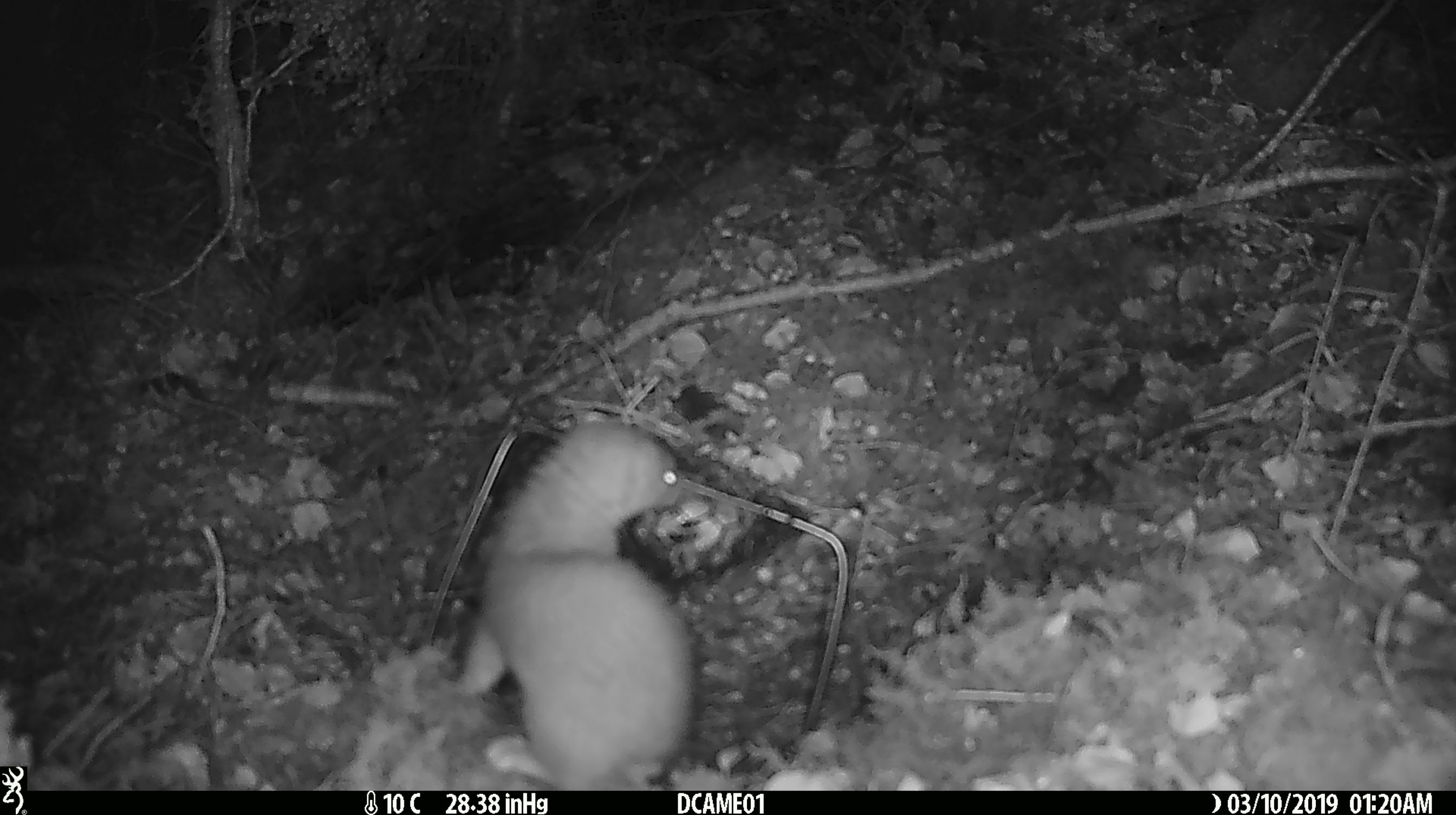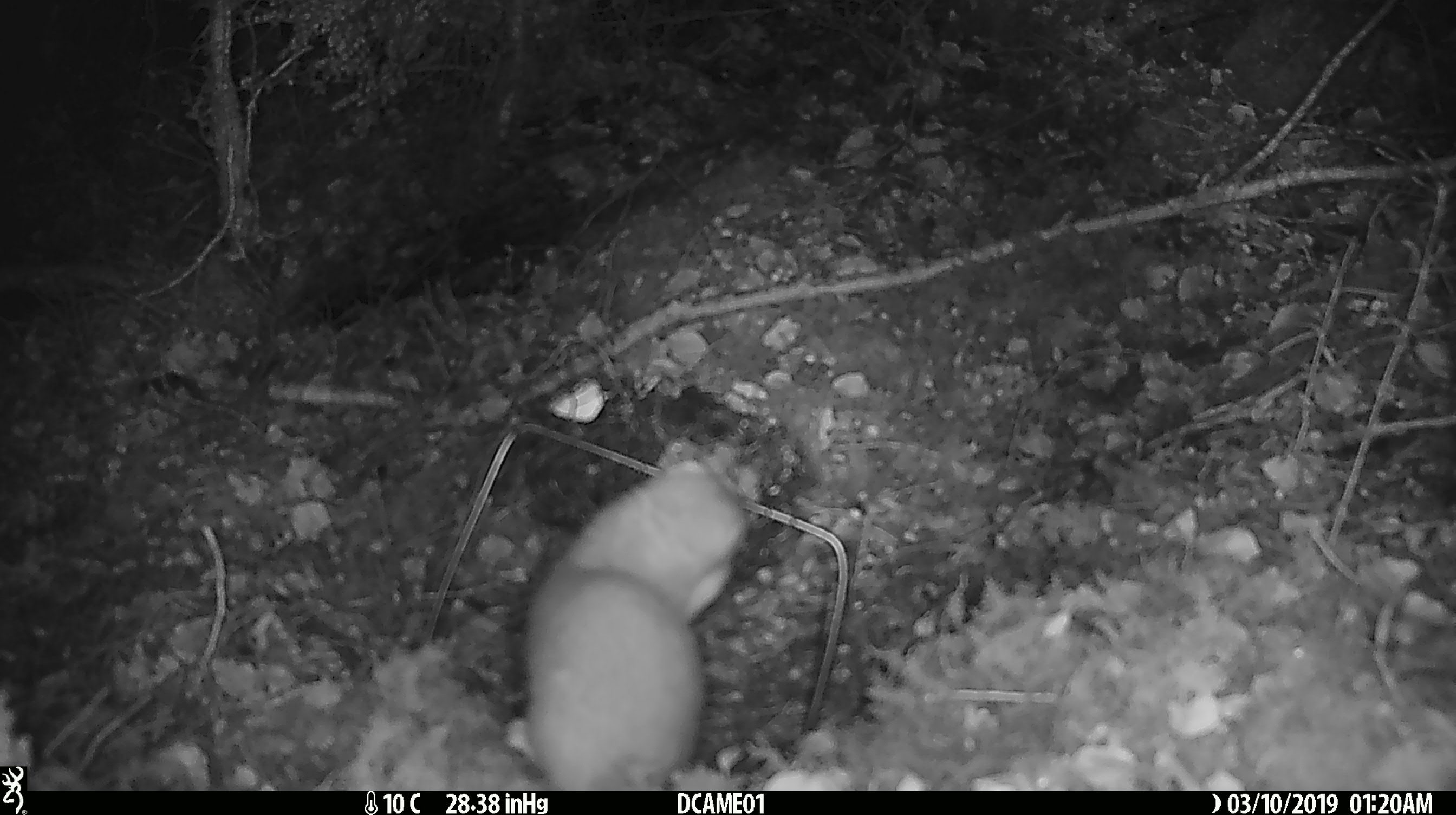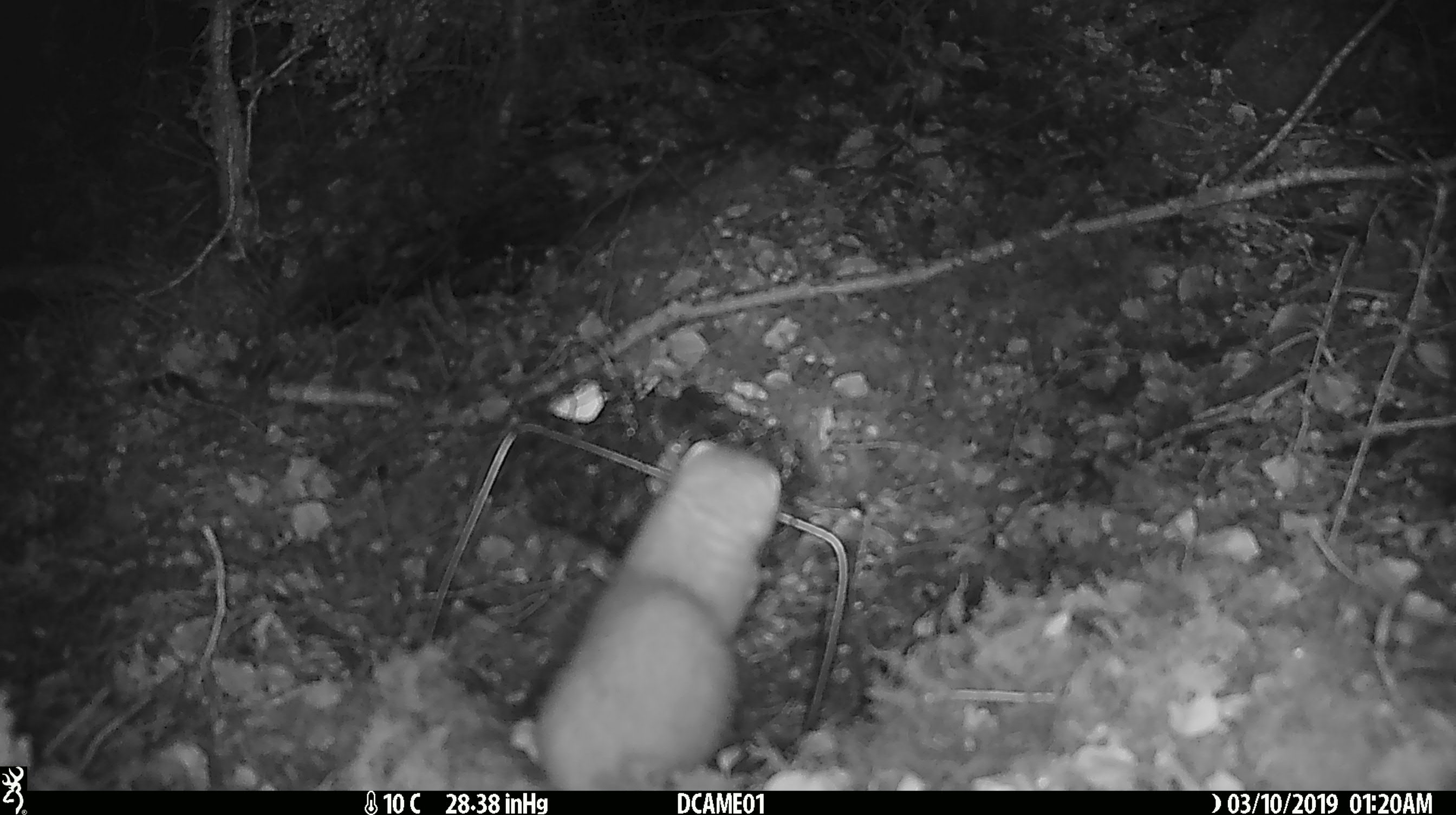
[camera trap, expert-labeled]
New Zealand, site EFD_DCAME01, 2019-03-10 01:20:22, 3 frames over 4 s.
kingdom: Animalia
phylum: Chordata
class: Mammalia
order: Carnivora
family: Mustelidae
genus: Mustela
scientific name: Mustela erminea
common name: stoat